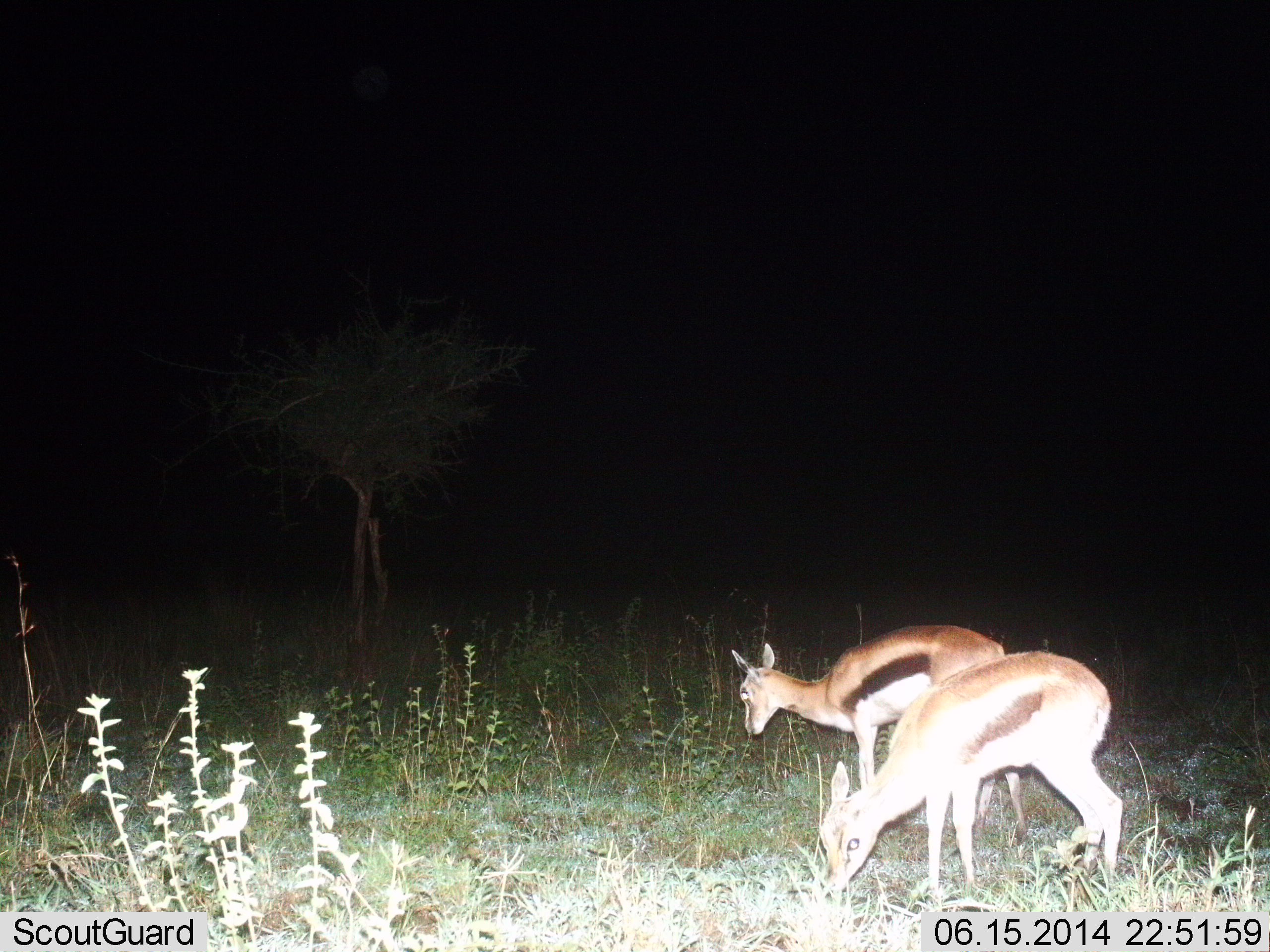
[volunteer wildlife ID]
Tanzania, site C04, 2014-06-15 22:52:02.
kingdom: Animalia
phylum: Chordata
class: Mammalia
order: Artiodactyla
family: Bovidae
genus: Eudorcas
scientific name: Eudorcas thomsonii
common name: thomson's gazelle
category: gazellethomsons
Gazellethomsons (thomson's gazelle) (Eudorcas thomsonii), count 2. Behavior (volunteer vote fractions): standing 40%, resting 0%, moving 10%, interacting 10%. Young present (vote fraction): 0%. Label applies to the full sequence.